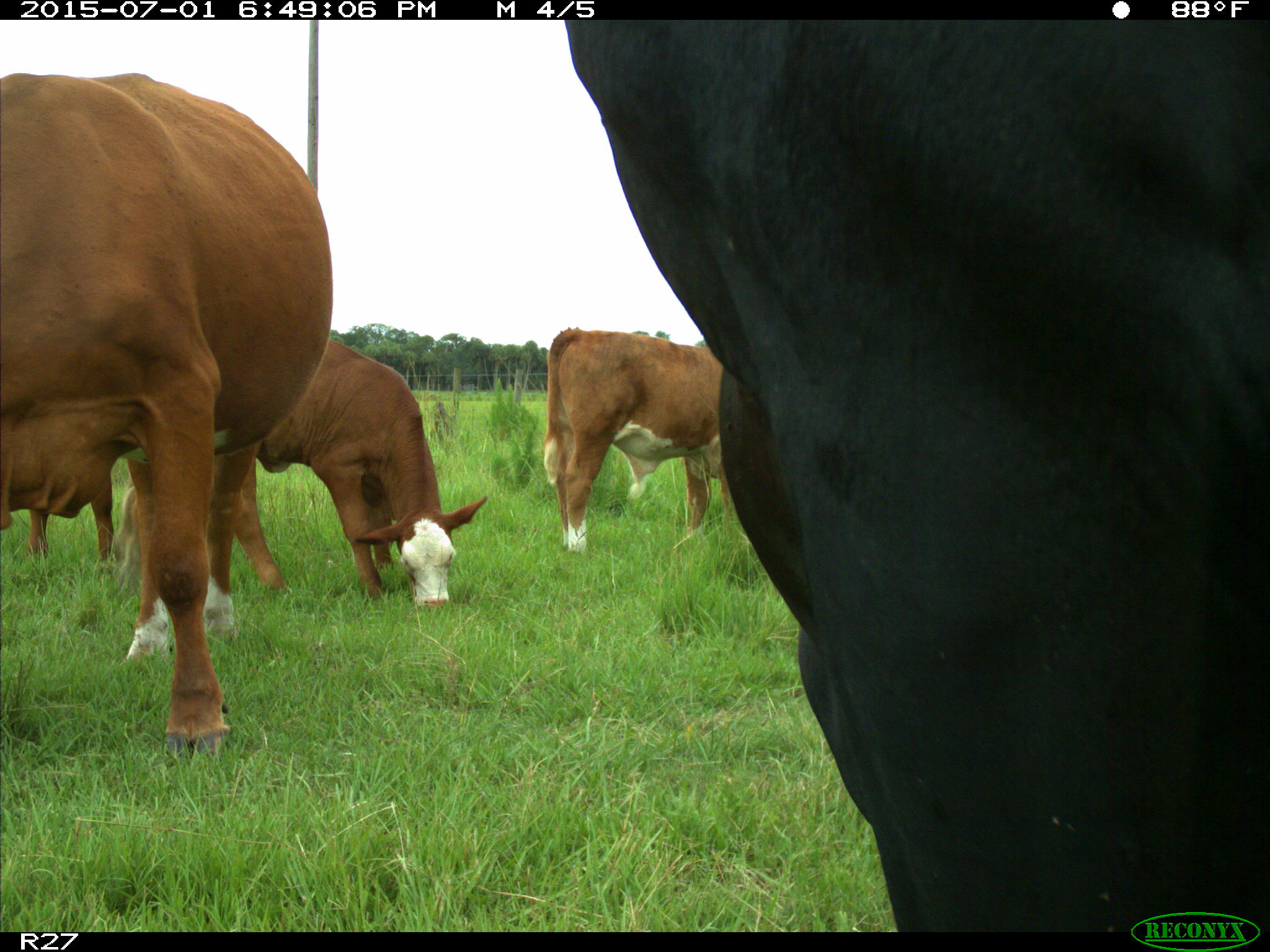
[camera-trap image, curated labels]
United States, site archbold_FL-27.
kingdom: Animalia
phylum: Chordata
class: Mammalia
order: Artiodactyla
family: Bovidae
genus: Bos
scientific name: Bos taurus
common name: domestic cow